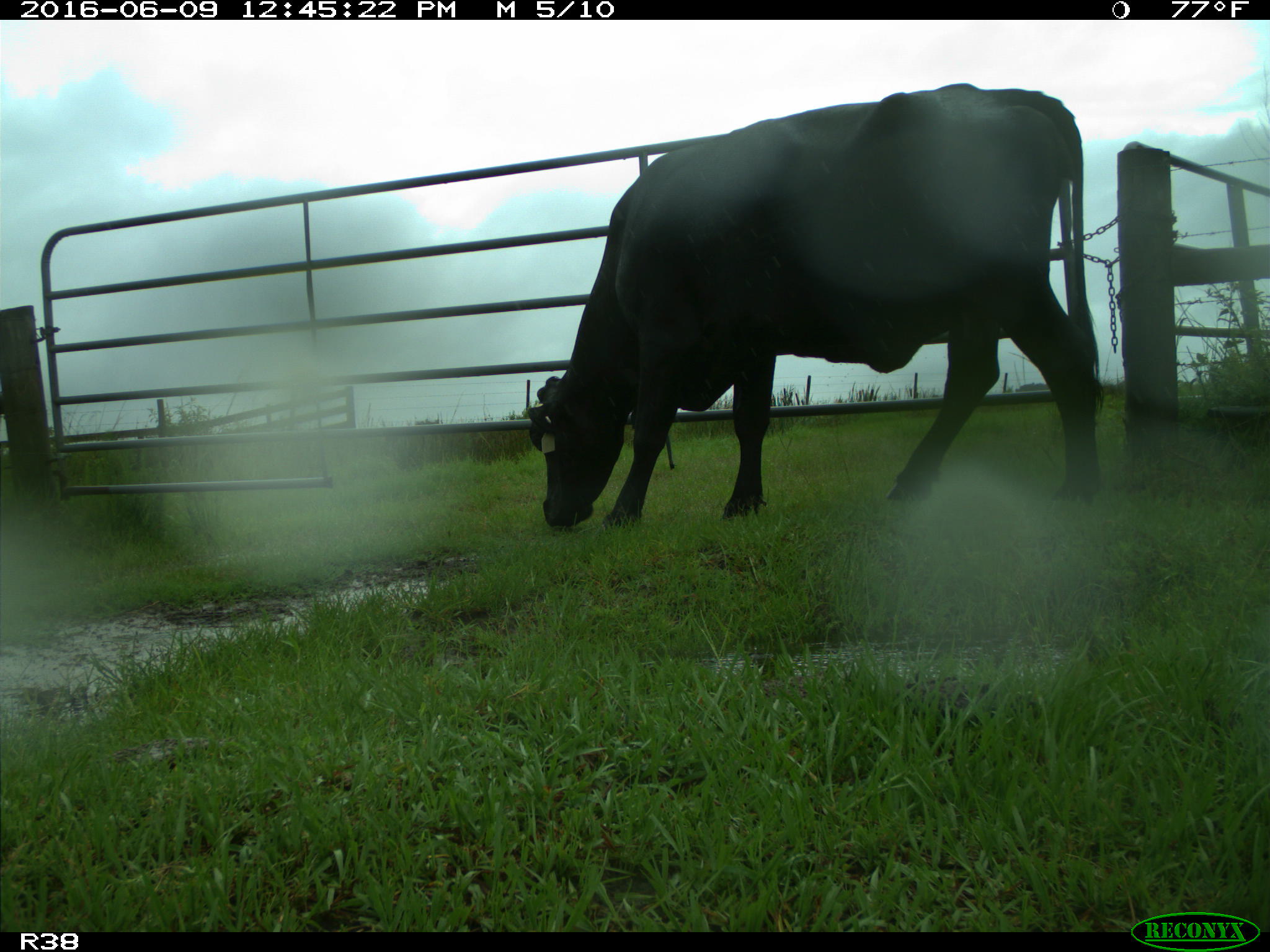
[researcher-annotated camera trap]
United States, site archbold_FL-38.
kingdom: Animalia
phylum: Chordata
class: Mammalia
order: Artiodactyla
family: Bovidae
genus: Bos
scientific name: Bos taurus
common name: domestic cow